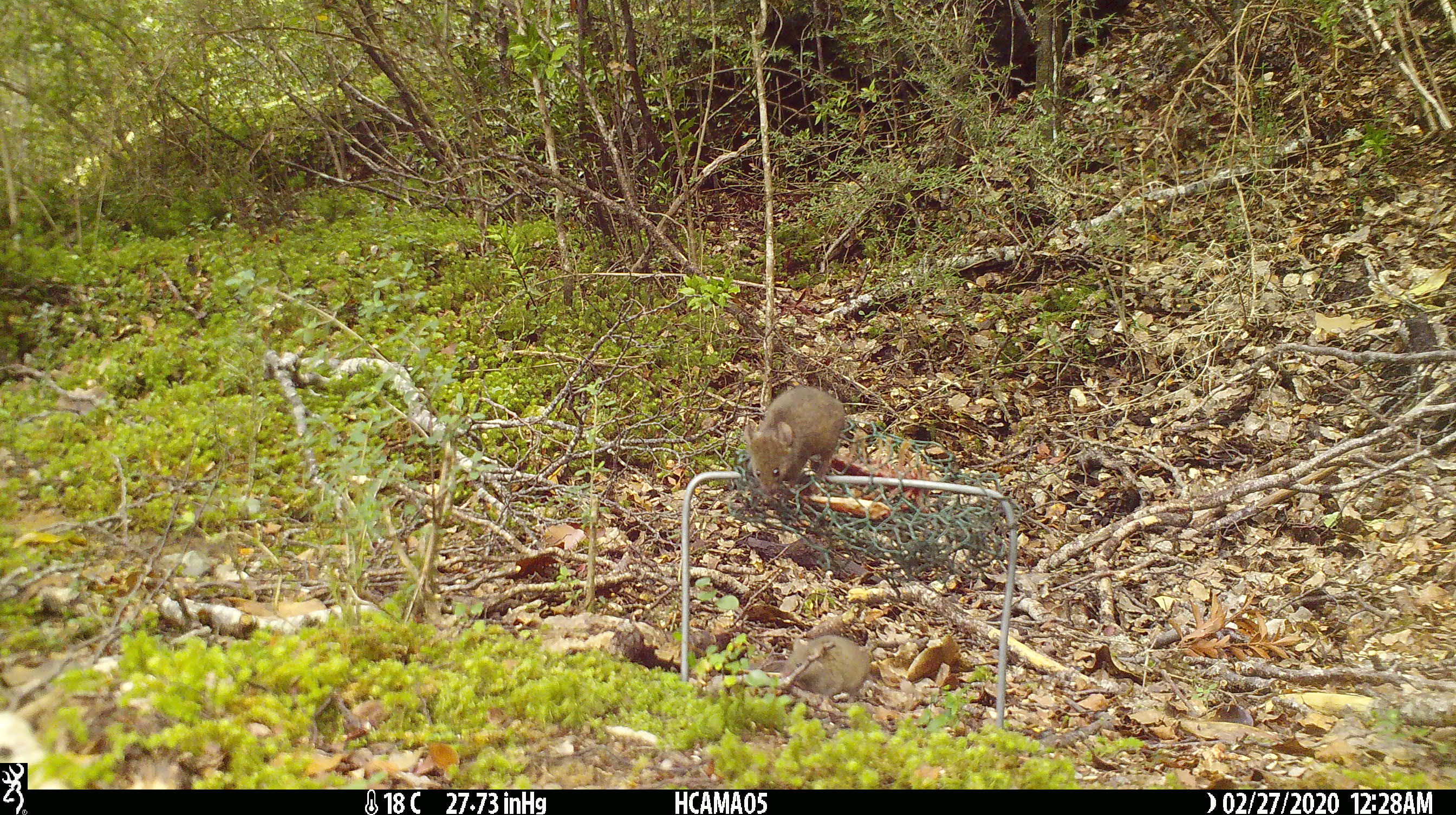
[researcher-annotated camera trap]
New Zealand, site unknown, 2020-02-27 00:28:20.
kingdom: Animalia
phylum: Chordata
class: Mammalia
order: Rodentia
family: Muridae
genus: Mus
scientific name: Mus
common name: mouse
Mouse (Mus).